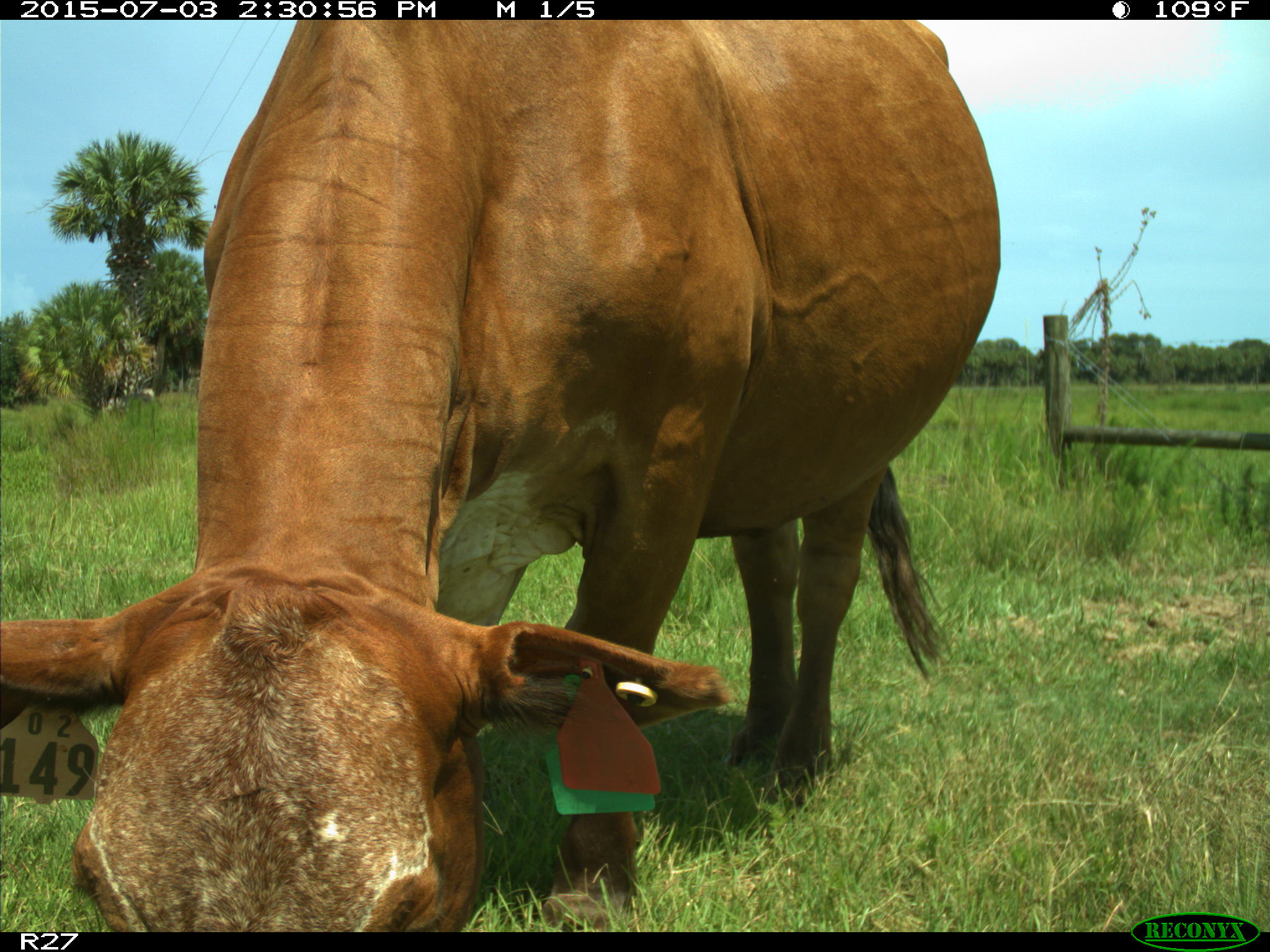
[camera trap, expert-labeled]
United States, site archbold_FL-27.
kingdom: Animalia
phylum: Chordata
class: Mammalia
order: Artiodactyla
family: Bovidae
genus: Bos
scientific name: Bos taurus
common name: domestic cow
Bos taurus (domestic cow).